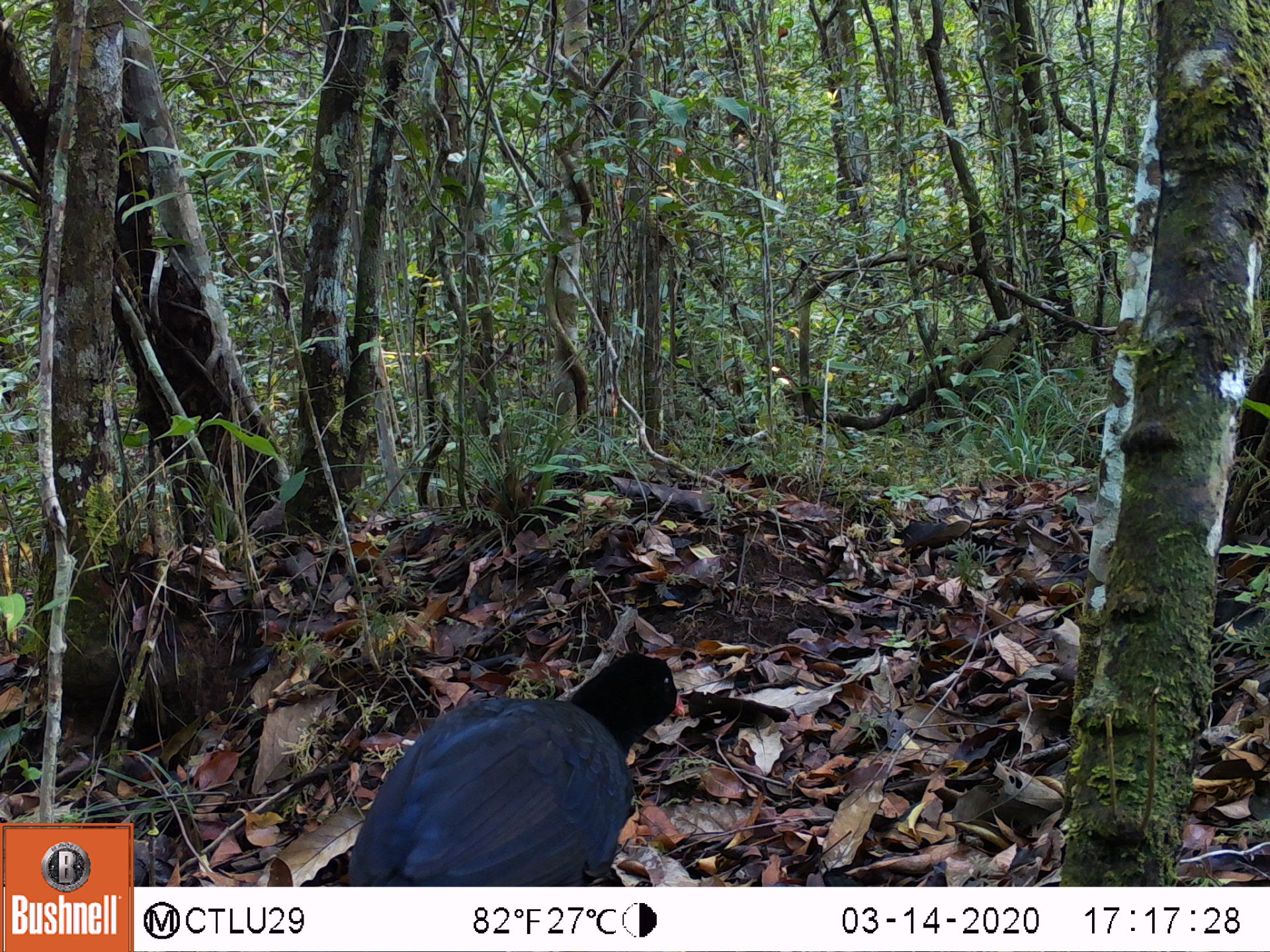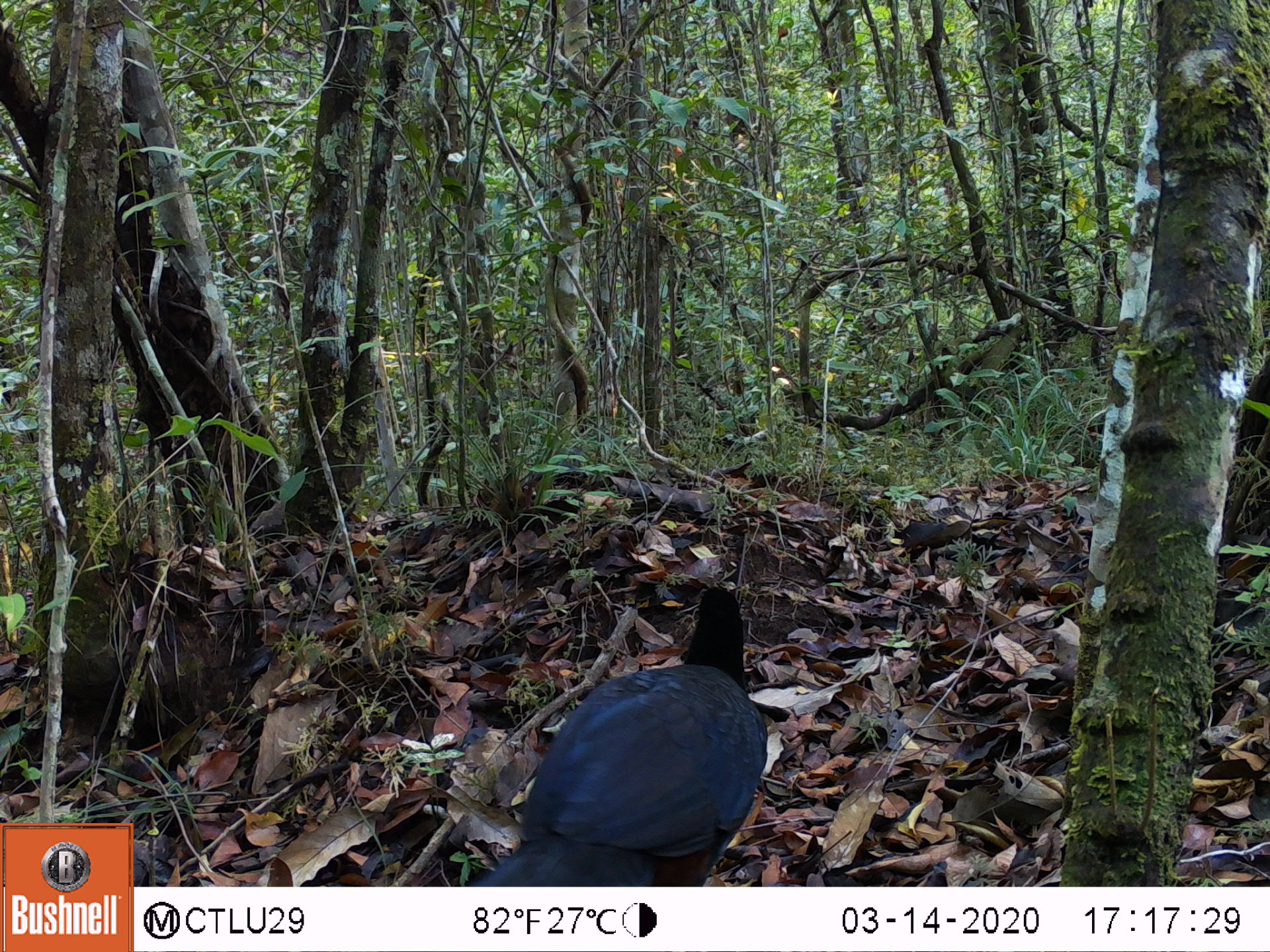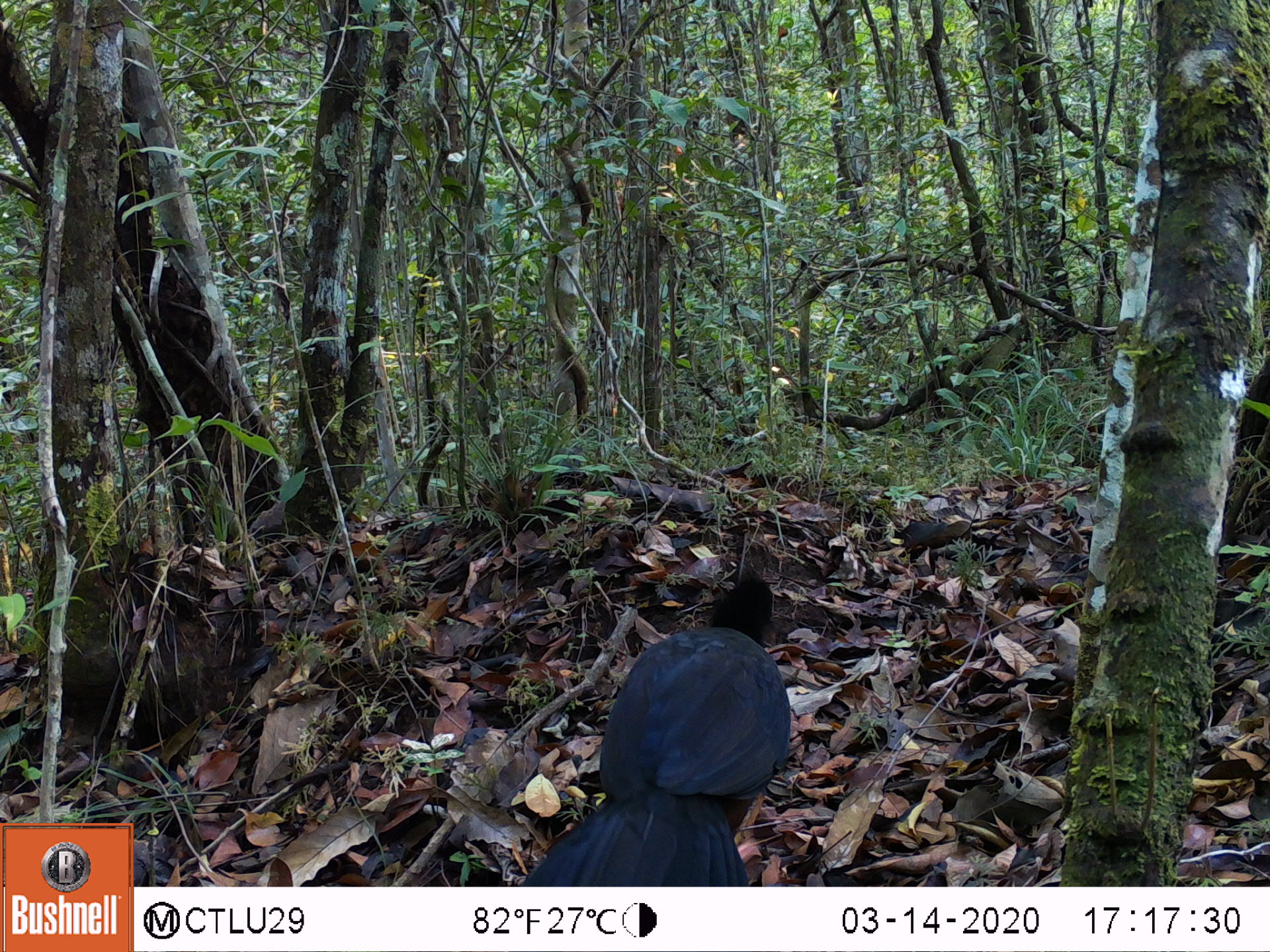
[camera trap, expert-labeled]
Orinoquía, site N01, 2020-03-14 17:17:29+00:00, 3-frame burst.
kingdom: Animalia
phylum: Chordata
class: Aves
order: Galliformes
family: Cracidae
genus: Mitu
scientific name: Mitu salvini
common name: salvin's currasow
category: salvins curassow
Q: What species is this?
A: Salvins curassow (salvin's currasow) (Mitu salvini).